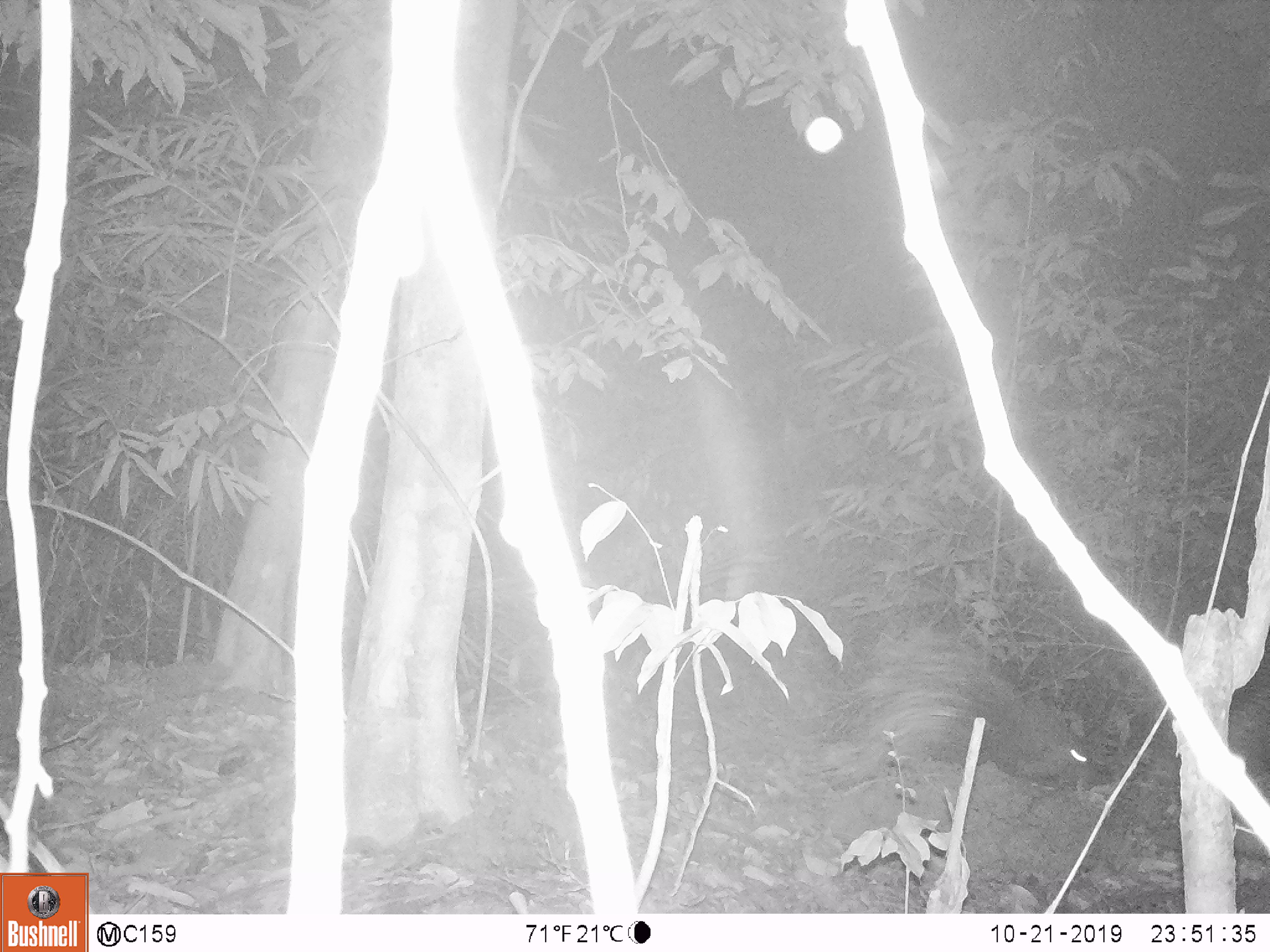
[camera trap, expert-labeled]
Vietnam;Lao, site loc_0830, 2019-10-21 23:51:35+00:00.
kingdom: Animalia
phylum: Chordata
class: Mammalia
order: Rodentia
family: Hystricidae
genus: Hystrix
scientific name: Hystrix brachyura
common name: malayan porcupine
Malayan porcupine (Hystrix brachyura). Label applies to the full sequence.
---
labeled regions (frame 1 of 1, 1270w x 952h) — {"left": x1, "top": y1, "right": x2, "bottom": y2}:
malayan porcupine: {"left": 818, "top": 622, "right": 1098, "bottom": 787}